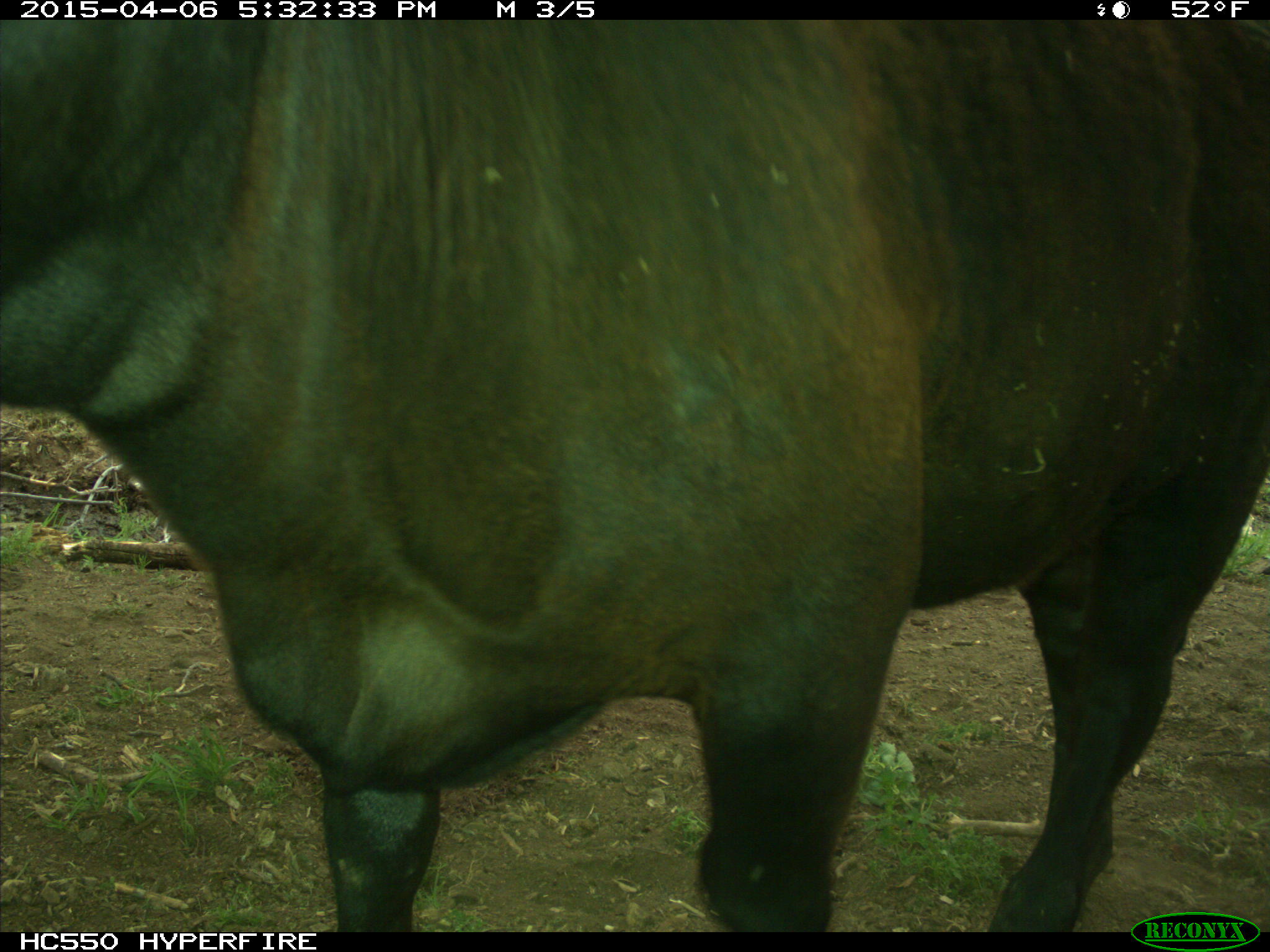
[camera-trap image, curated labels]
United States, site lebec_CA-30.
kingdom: Animalia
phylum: Chordata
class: Mammalia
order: Artiodactyla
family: Bovidae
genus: Bos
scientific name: Bos taurus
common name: domestic cow